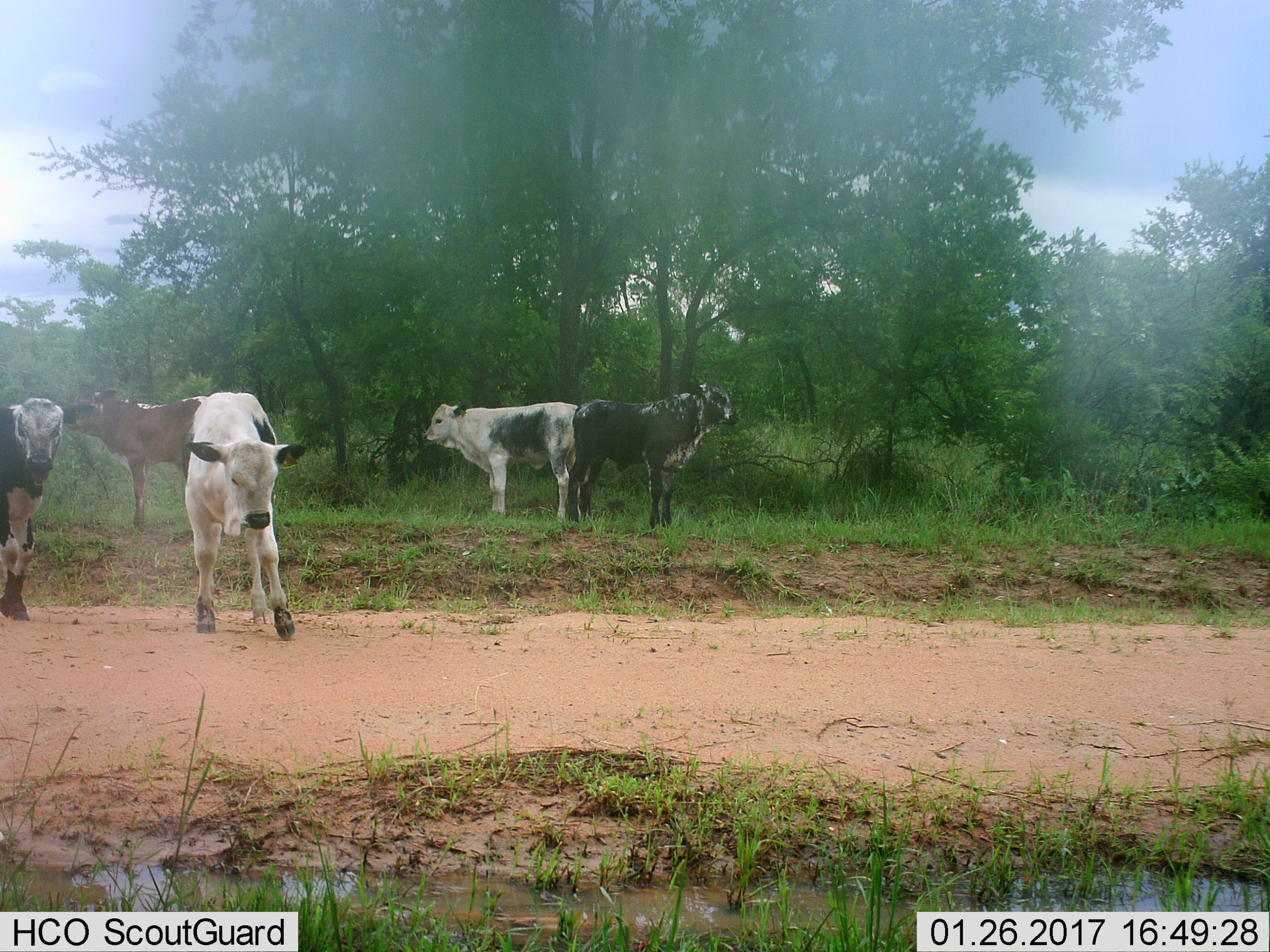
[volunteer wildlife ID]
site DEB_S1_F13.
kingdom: Animalia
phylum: Chordata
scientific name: Vertebrata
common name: domestic animal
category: domesticanimal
Domesticanimal (domestic animal) (Vertebrata), count 5. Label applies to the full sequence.